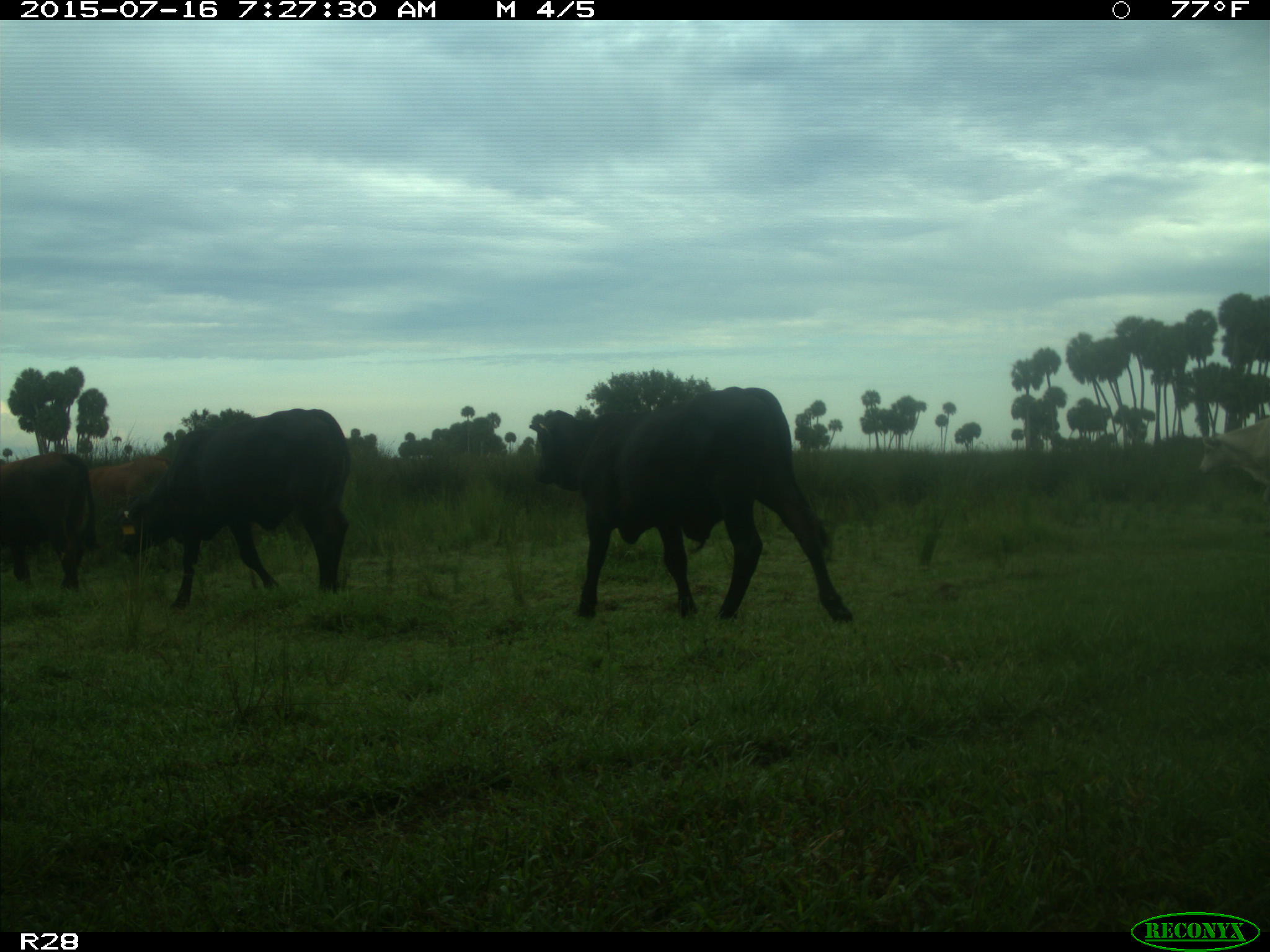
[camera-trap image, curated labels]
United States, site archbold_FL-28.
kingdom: Animalia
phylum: Chordata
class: Mammalia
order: Artiodactyla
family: Bovidae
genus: Bos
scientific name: Bos taurus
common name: domestic cow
Bos taurus (domestic cow).